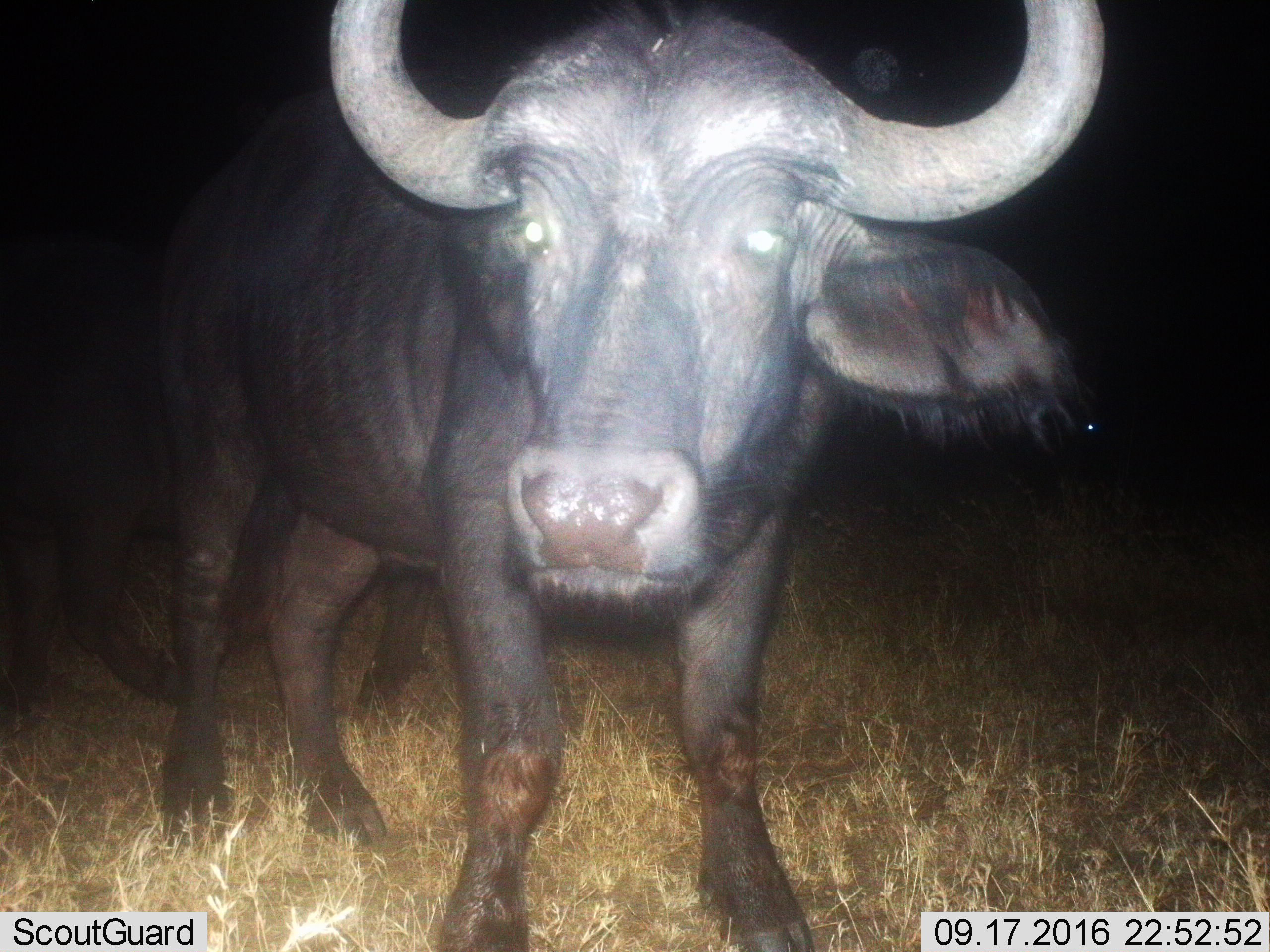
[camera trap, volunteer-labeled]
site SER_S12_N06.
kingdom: Animalia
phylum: Chordata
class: Mammalia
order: Artiodactyla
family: Bovidae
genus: Syncerus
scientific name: Syncerus caffer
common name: african buffalo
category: buffalo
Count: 1.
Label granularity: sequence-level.